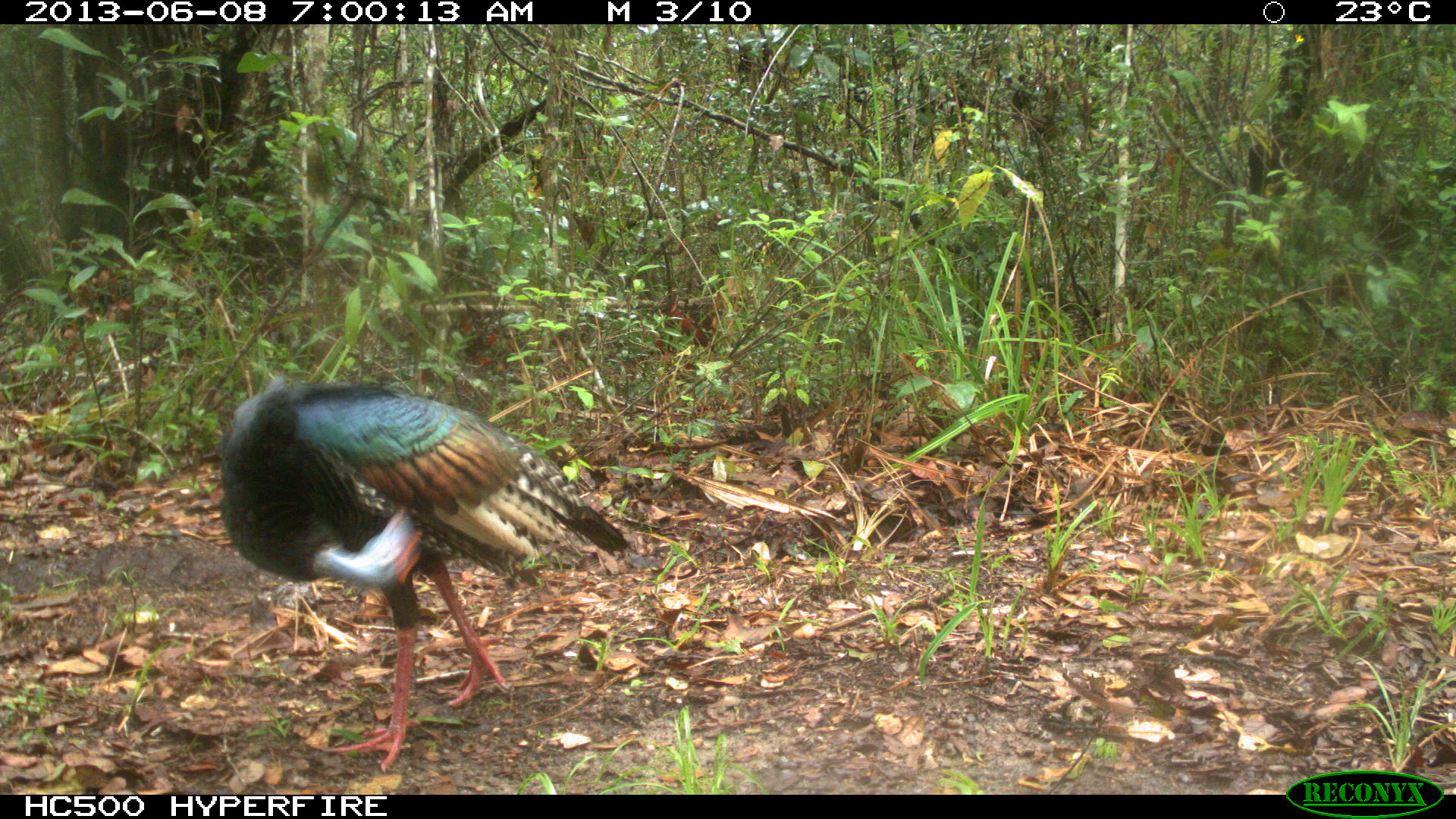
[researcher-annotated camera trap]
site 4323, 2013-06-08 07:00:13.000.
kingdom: Animalia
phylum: Chordata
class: Aves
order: Galliformes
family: Phasianidae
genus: Meleagris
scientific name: Meleagris ocellata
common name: ocellated turkey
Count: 1.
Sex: male.